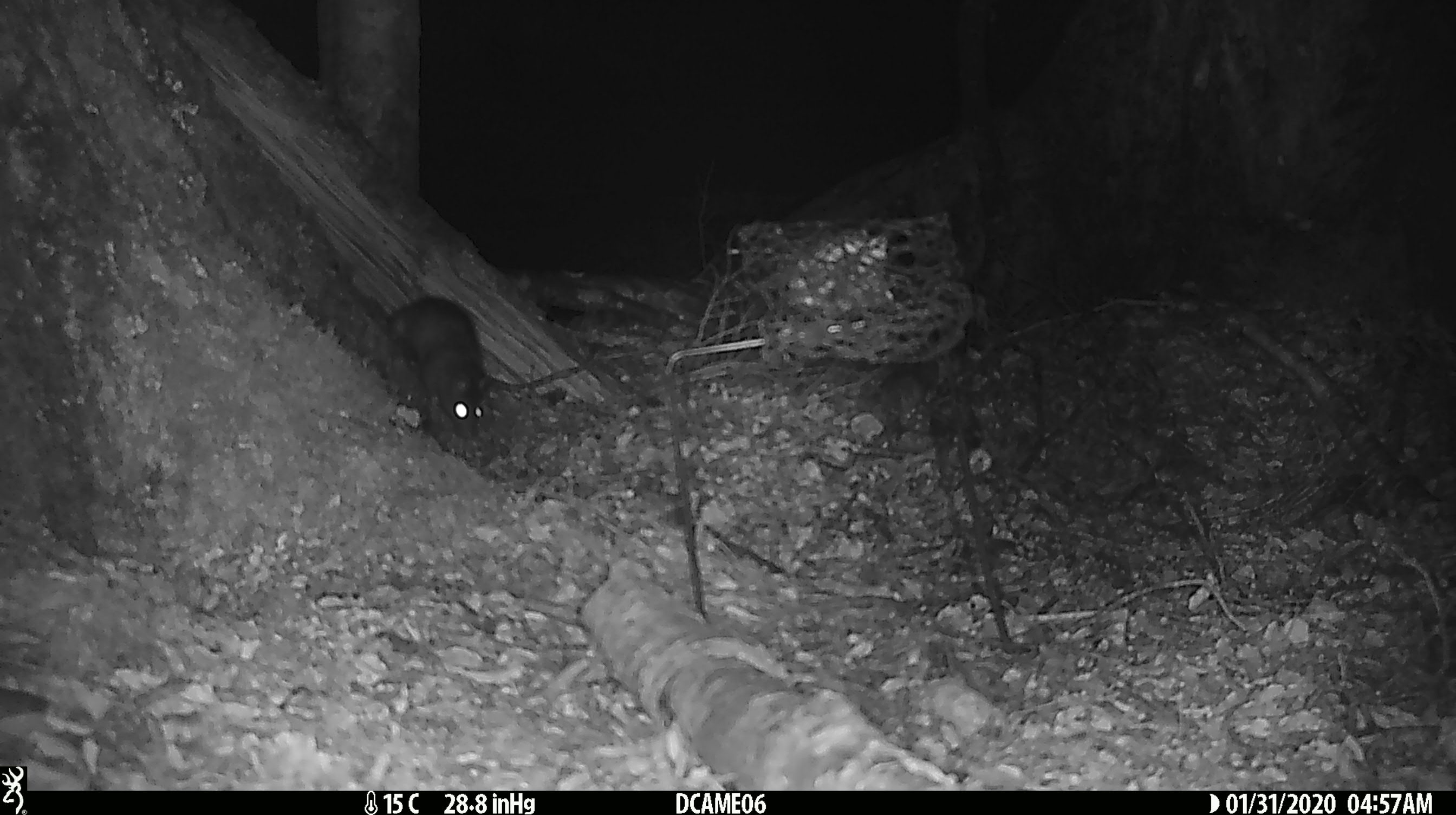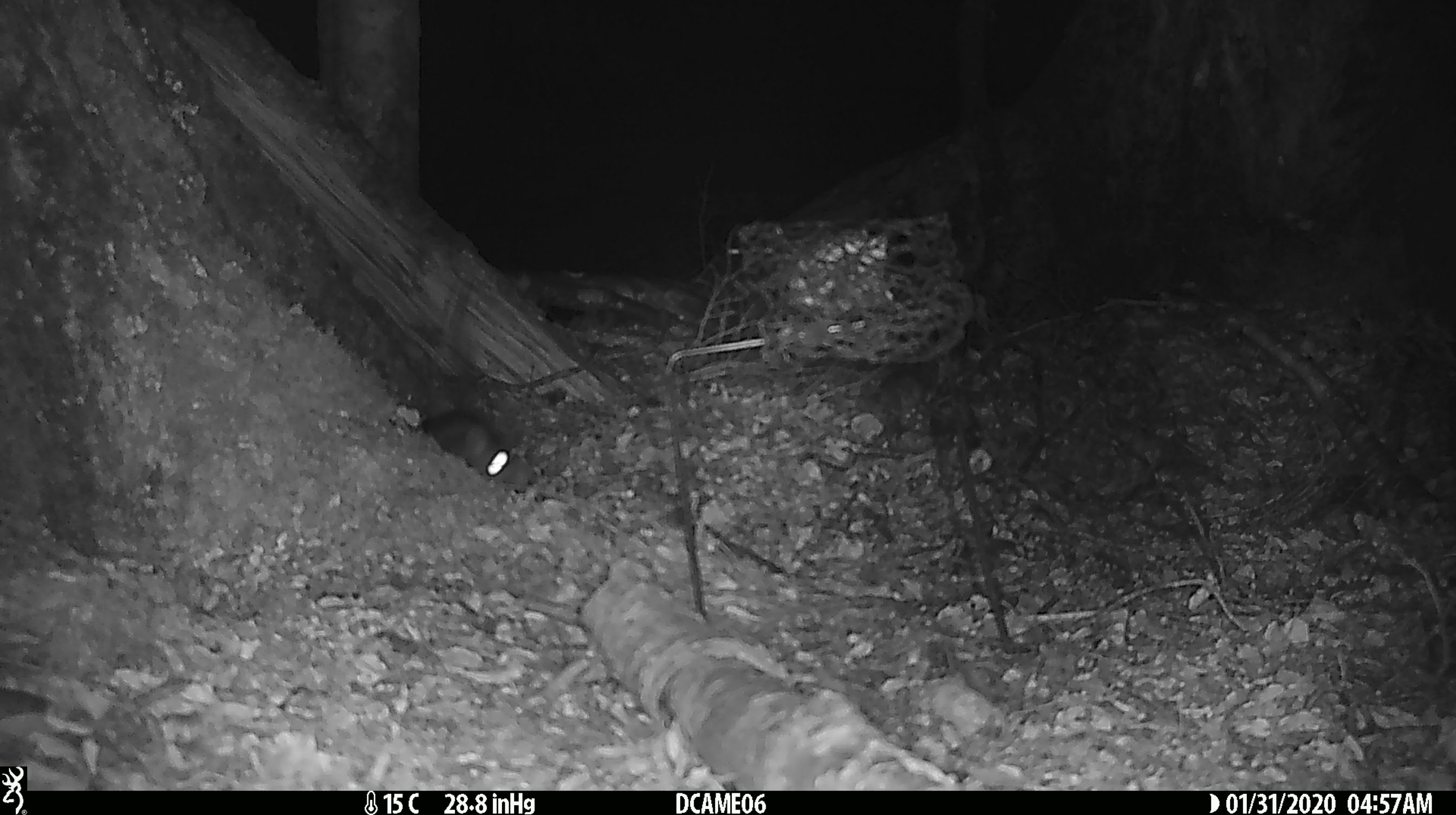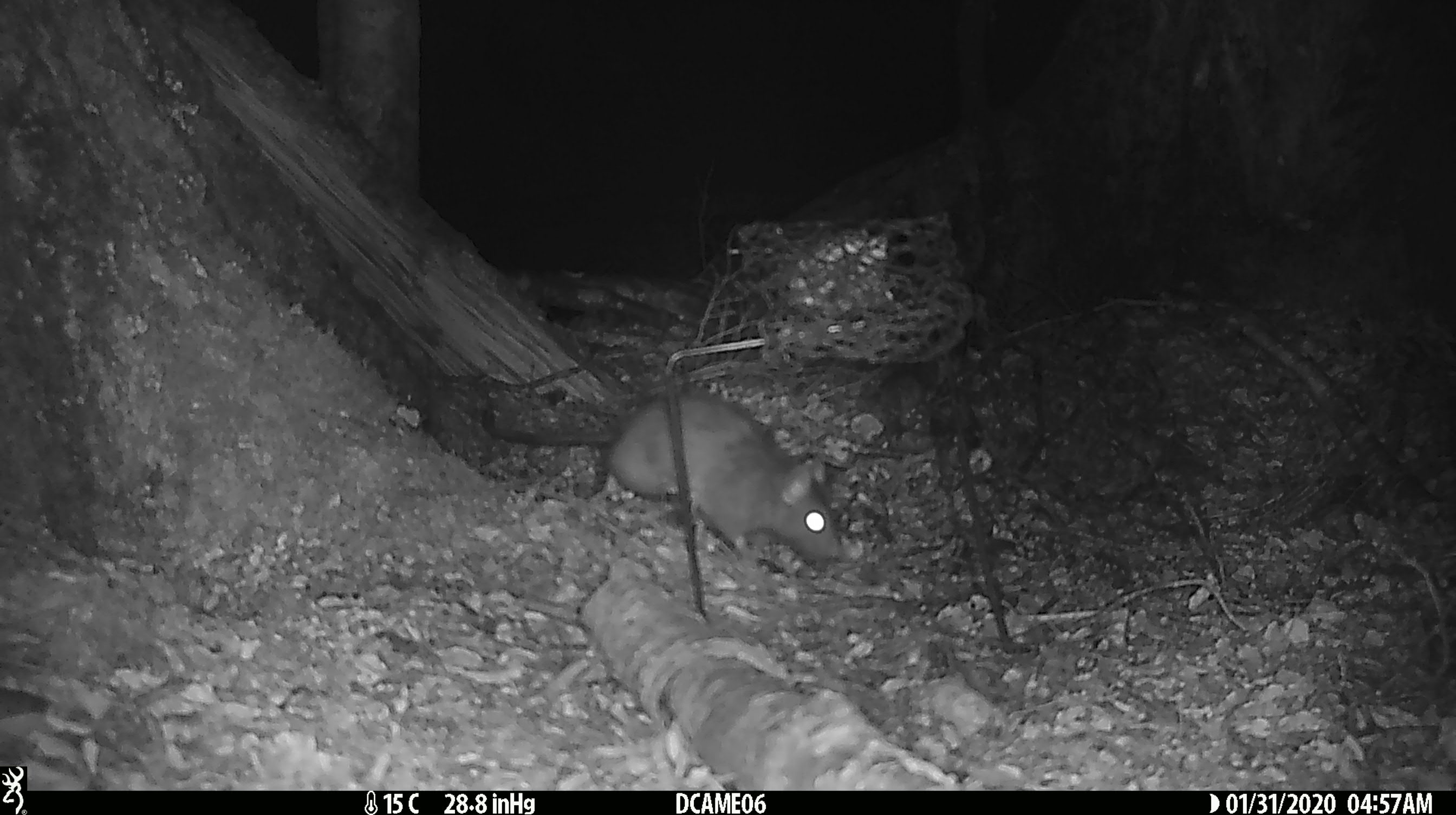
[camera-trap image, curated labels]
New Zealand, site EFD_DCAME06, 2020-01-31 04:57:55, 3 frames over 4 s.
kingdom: Animalia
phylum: Chordata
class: Mammalia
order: Rodentia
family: Muridae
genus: Rattus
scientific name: Rattus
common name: rat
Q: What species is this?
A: Rat (Rattus).